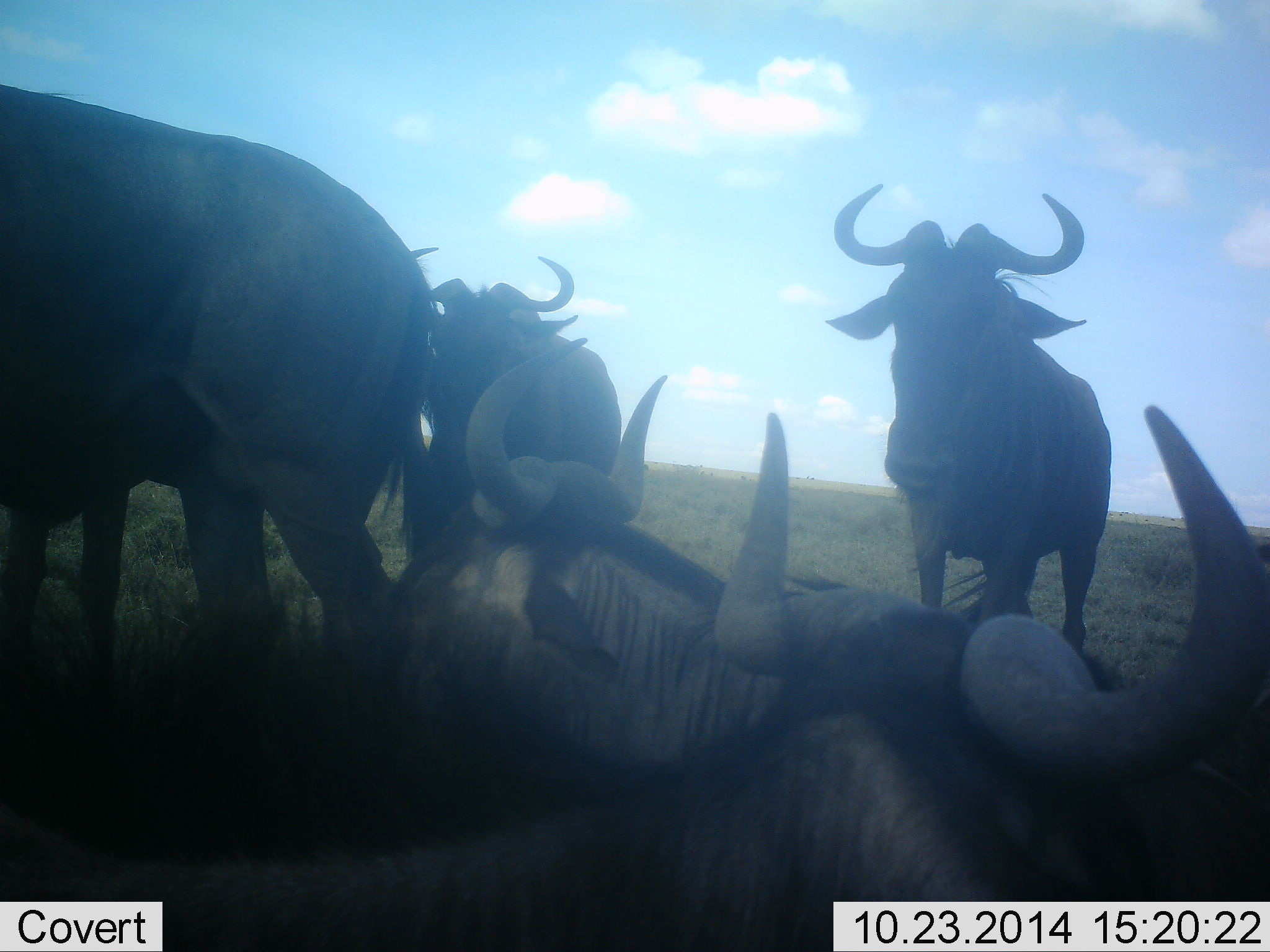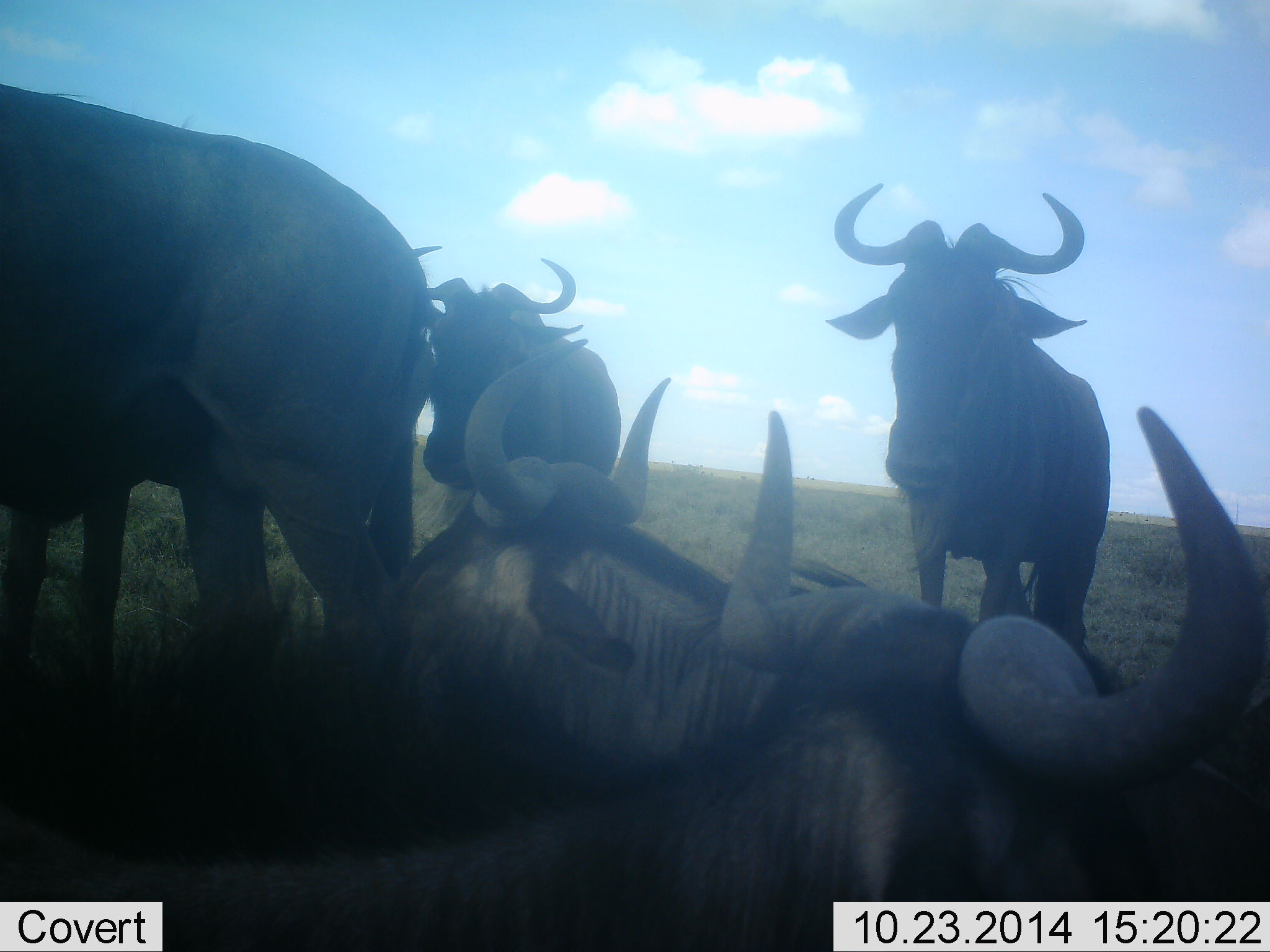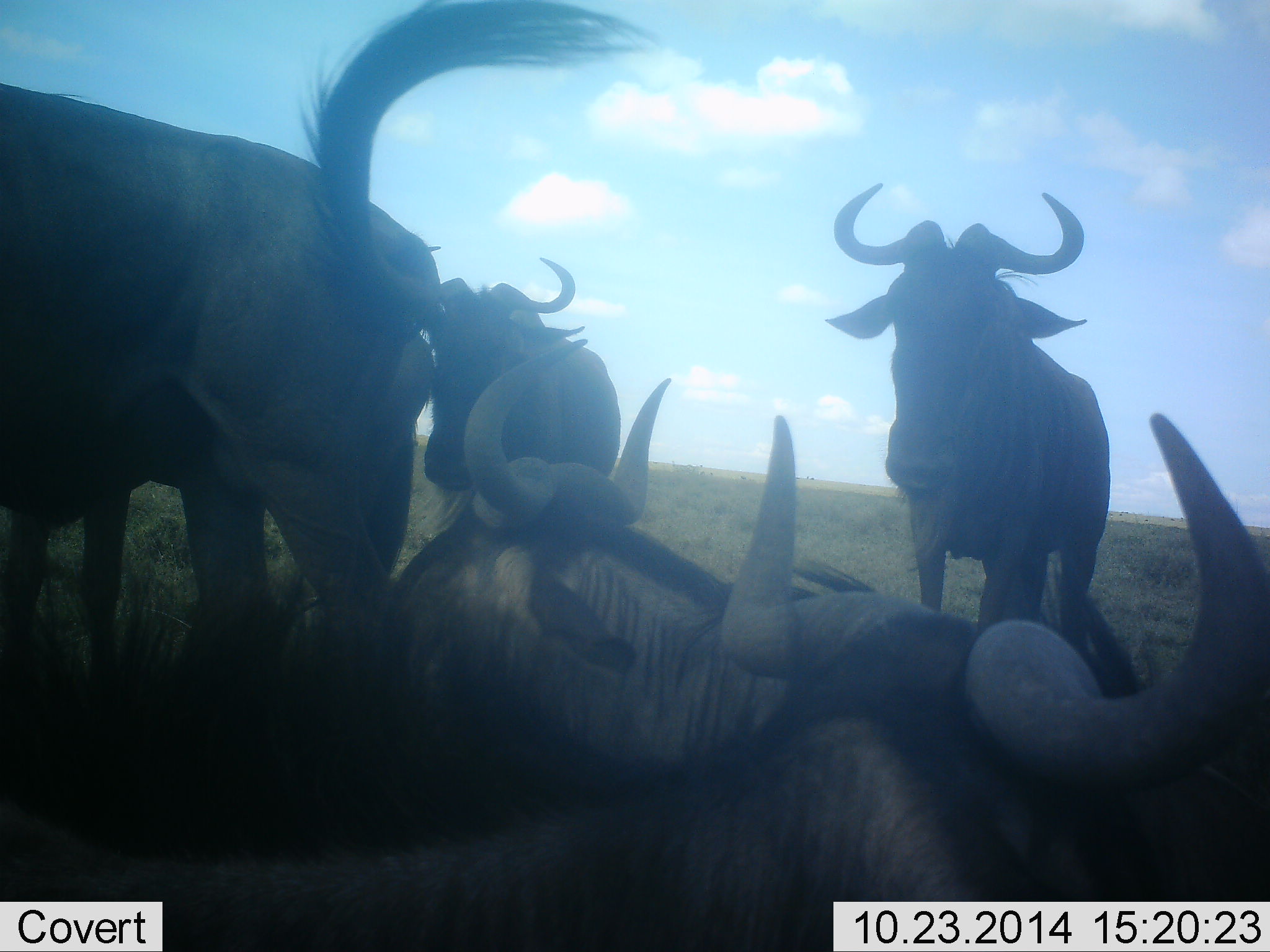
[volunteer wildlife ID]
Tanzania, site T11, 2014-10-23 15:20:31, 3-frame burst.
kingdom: Animalia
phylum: Chordata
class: Mammalia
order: Artiodactyla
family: Bovidae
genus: Connochaetes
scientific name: Connochaetes taurinus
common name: blue wildebeest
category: wildebeest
Wildebeest (blue wildebeest) (Connochaetes taurinus), count 5. Behavior (volunteer vote fractions): standing 70%, resting 80%, moving 20%, interacting 20%. Young present (vote fraction): 0%. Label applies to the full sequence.